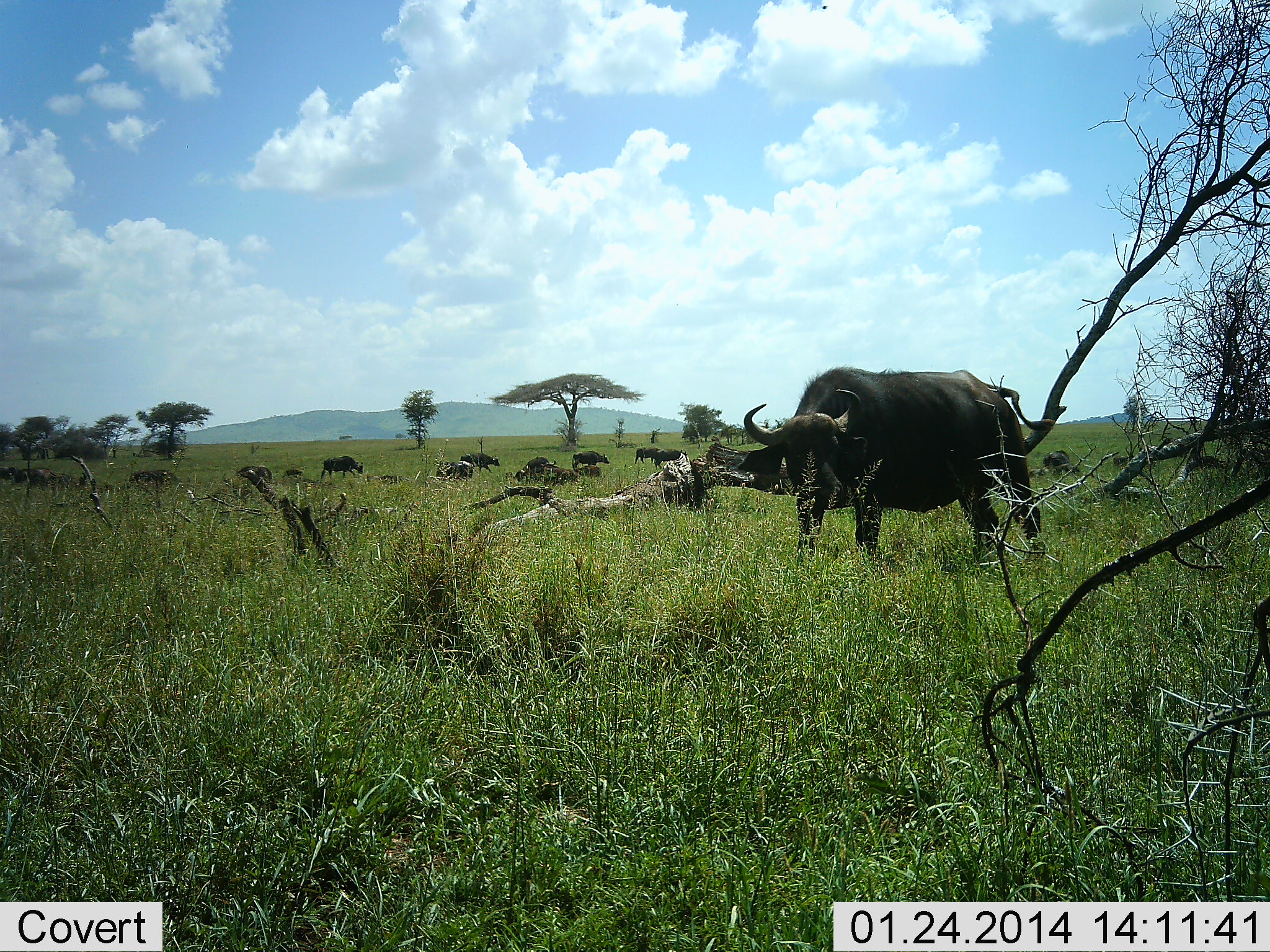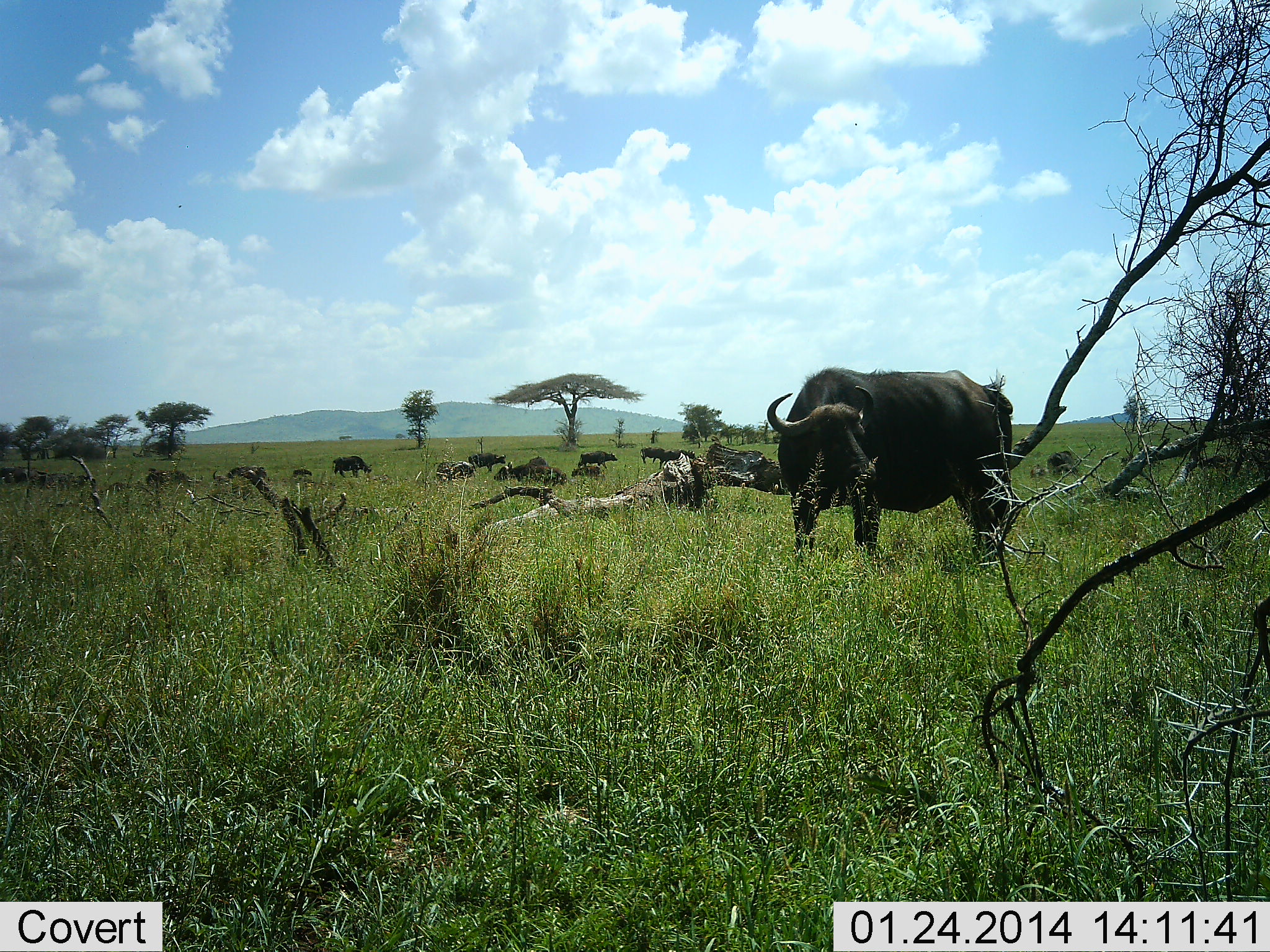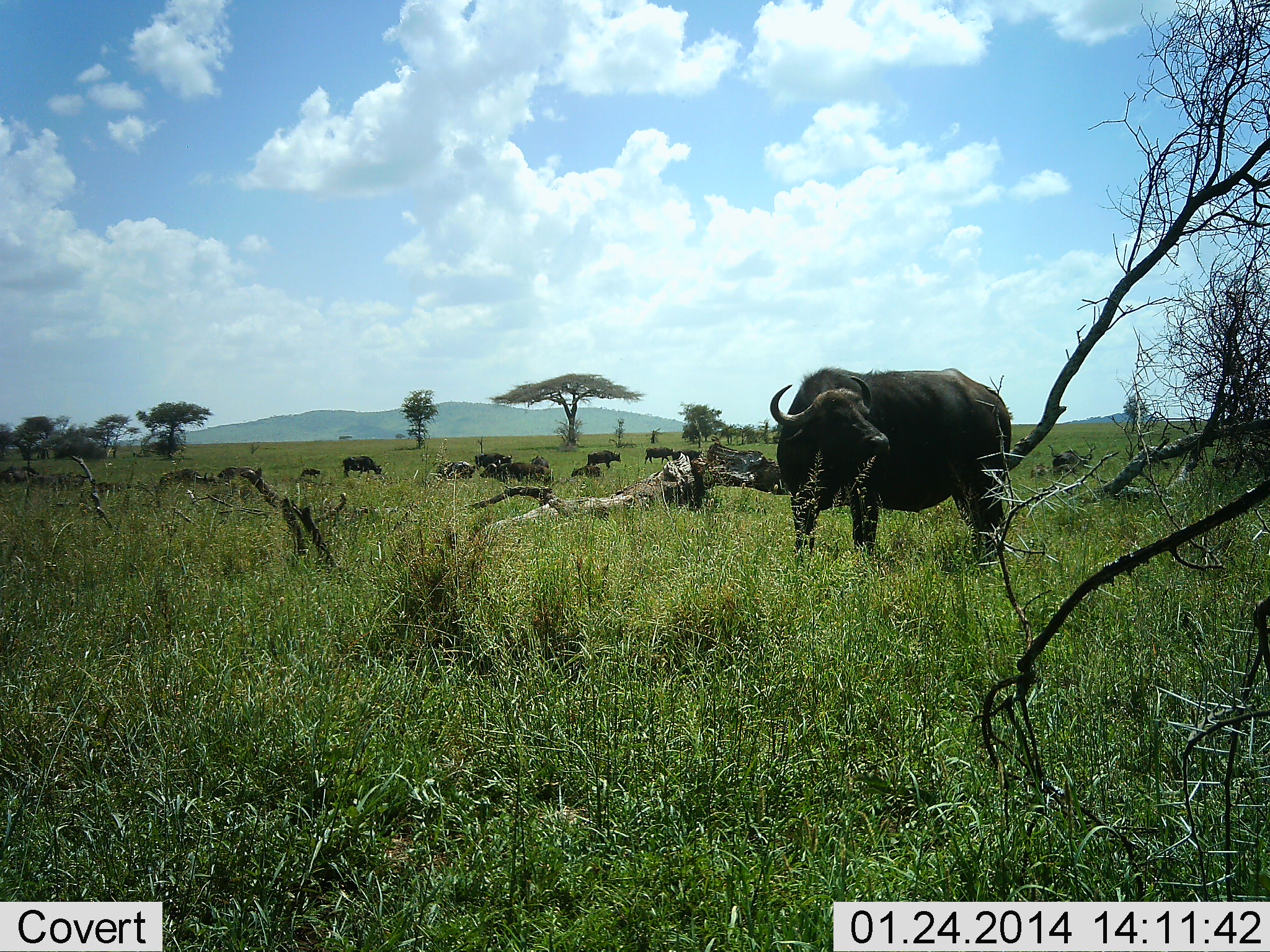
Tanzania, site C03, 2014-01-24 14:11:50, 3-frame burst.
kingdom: Animalia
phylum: Chordata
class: Mammalia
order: Artiodactyla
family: Bovidae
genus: Syncerus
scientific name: Syncerus caffer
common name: cape buffalo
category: buffalo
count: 11-50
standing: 60%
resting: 10%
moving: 60%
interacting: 0%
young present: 0%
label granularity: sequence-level